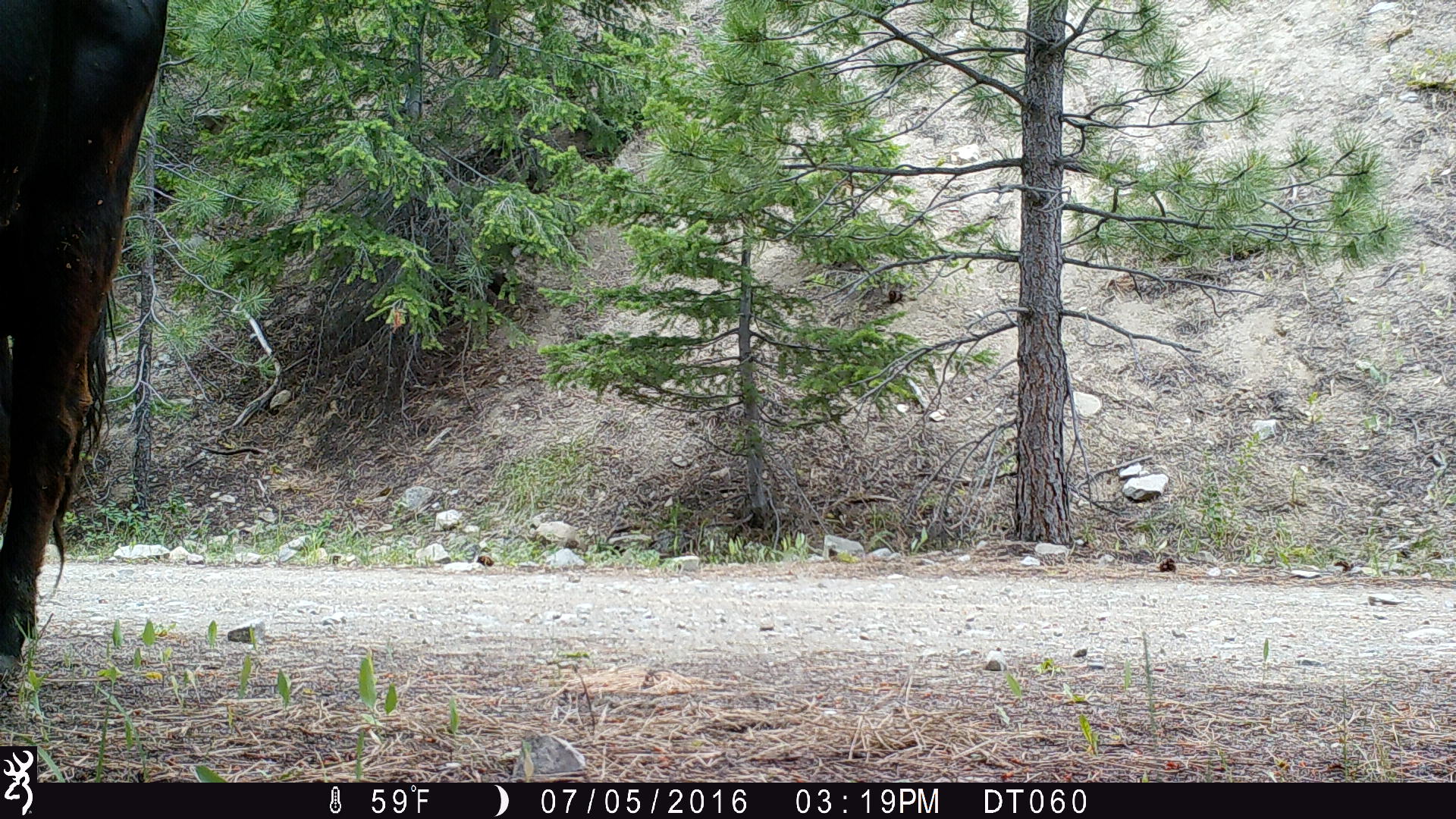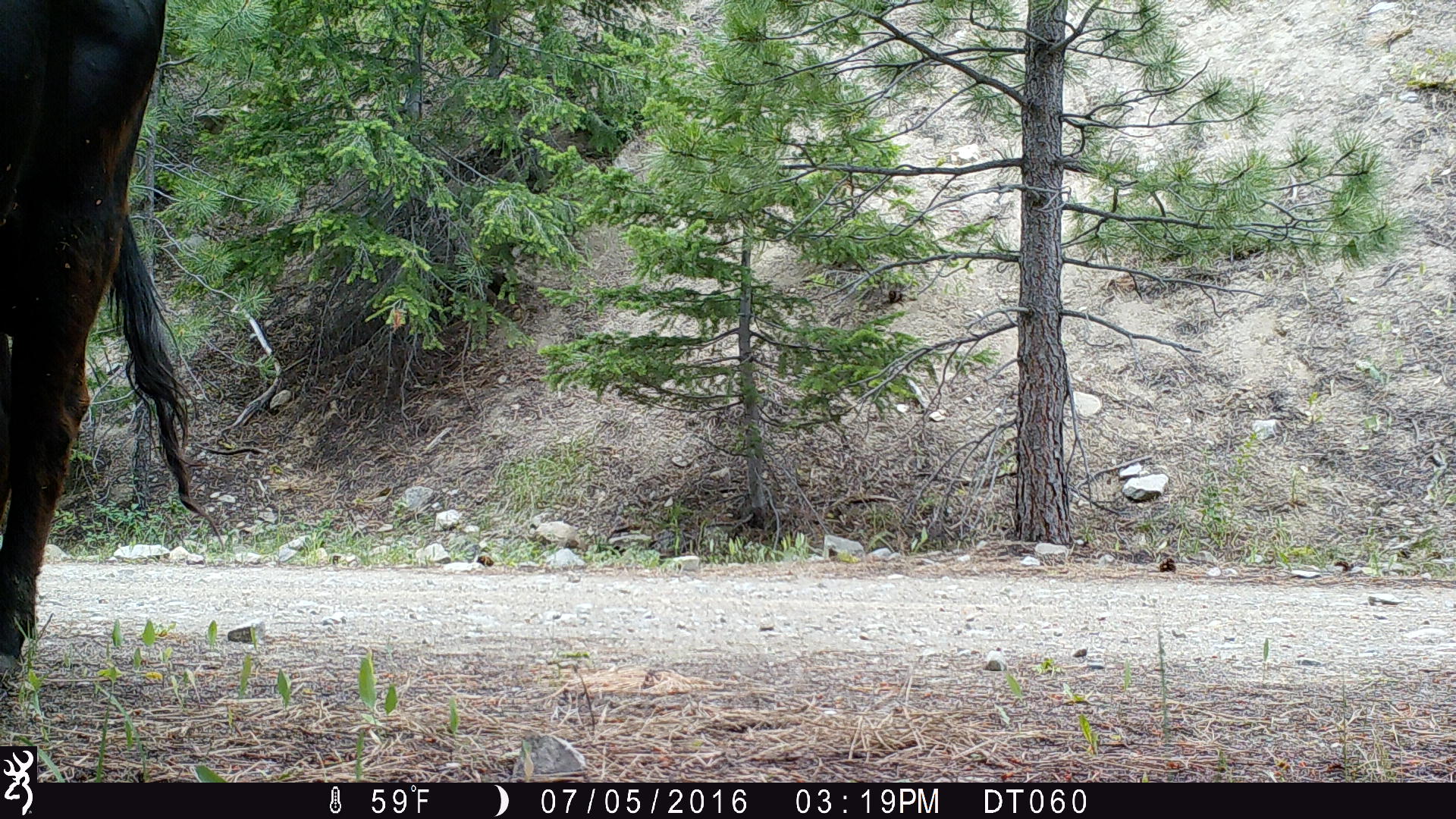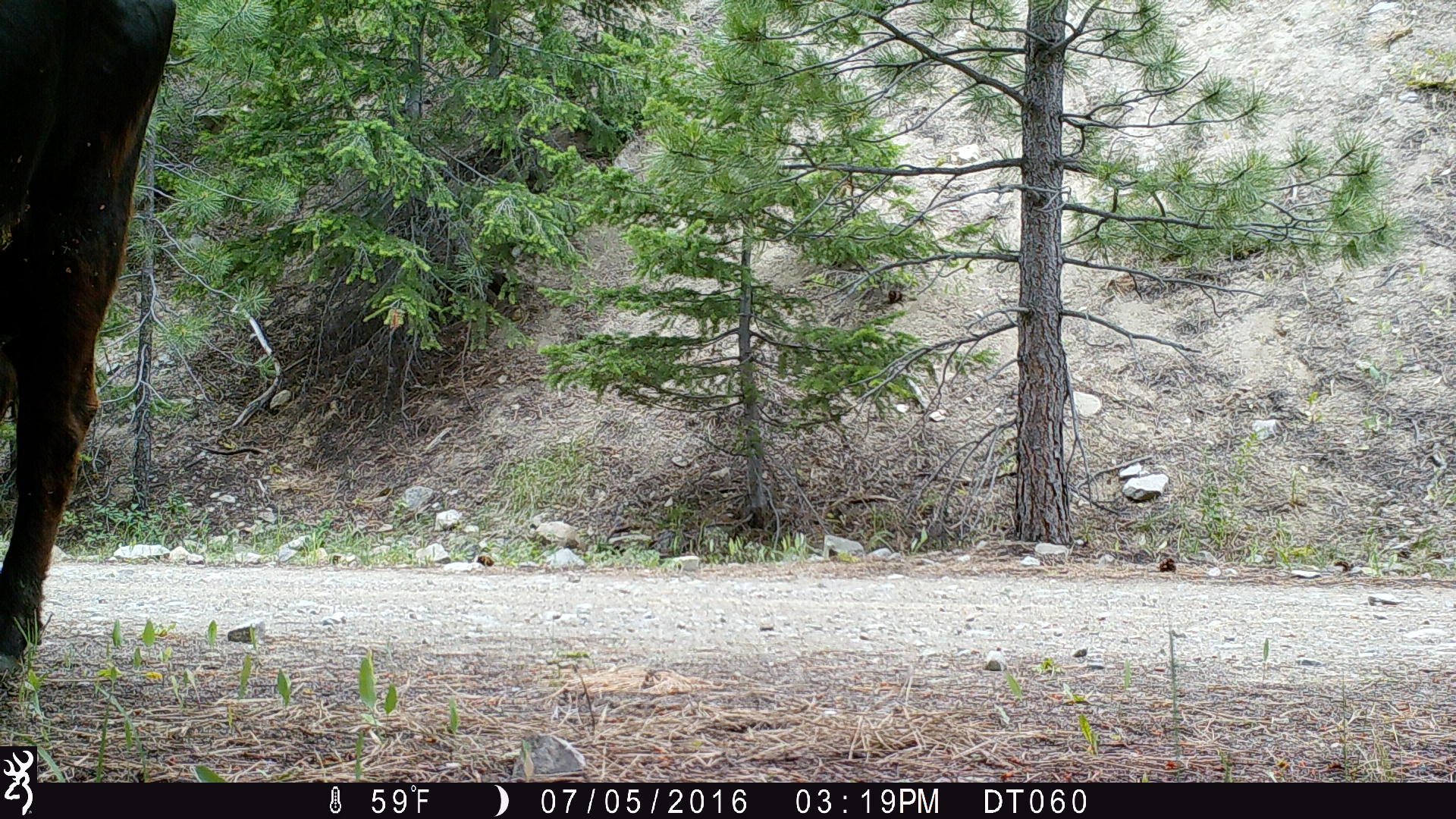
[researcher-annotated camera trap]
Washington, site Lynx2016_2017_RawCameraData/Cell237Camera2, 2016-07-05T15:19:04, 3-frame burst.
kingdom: Animalia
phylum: Chordata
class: Mammalia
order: Artiodactyla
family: Bovidae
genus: Bos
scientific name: Bos taurus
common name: domestic cattle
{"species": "domestic cattle (Bos taurus)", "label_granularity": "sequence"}